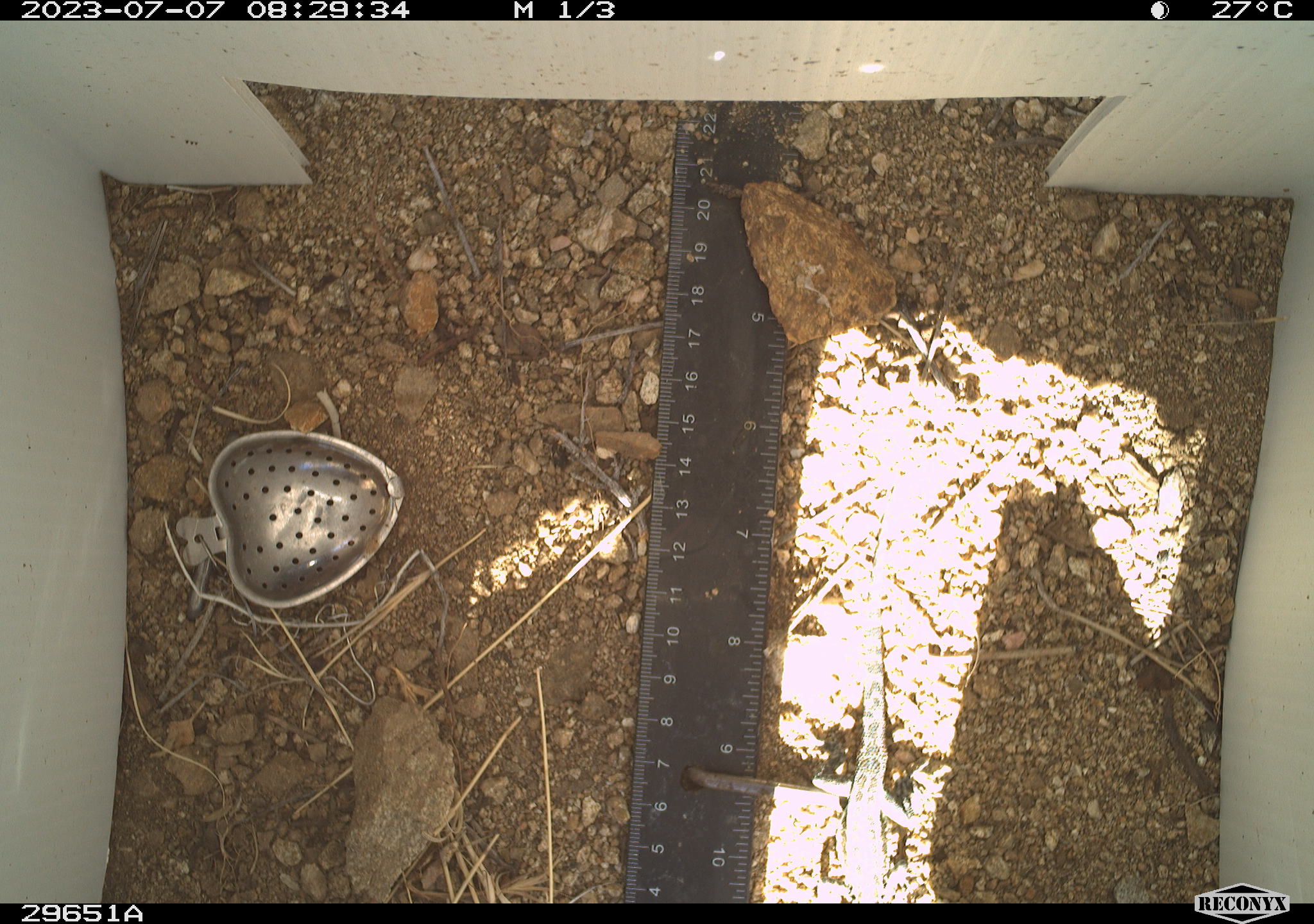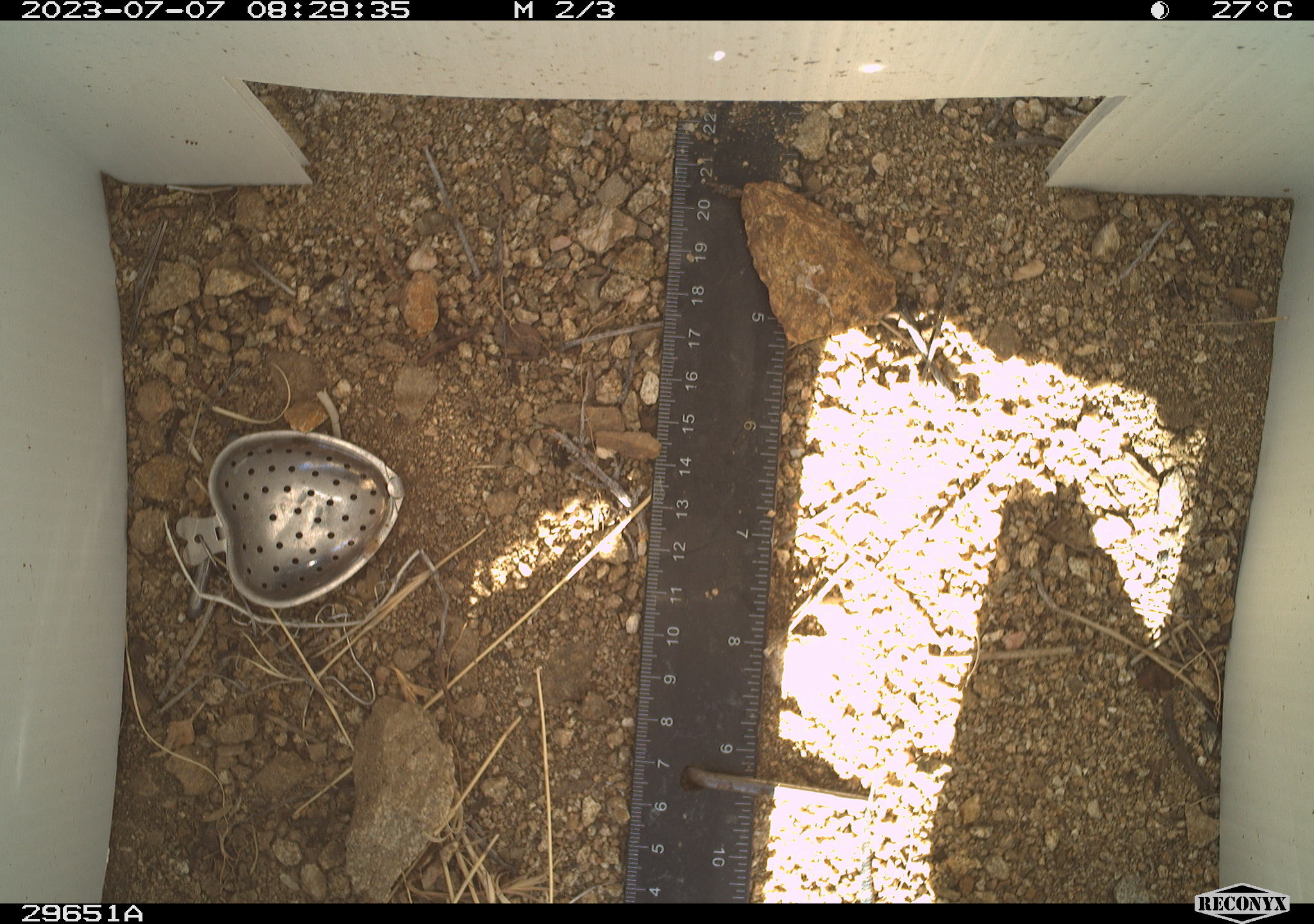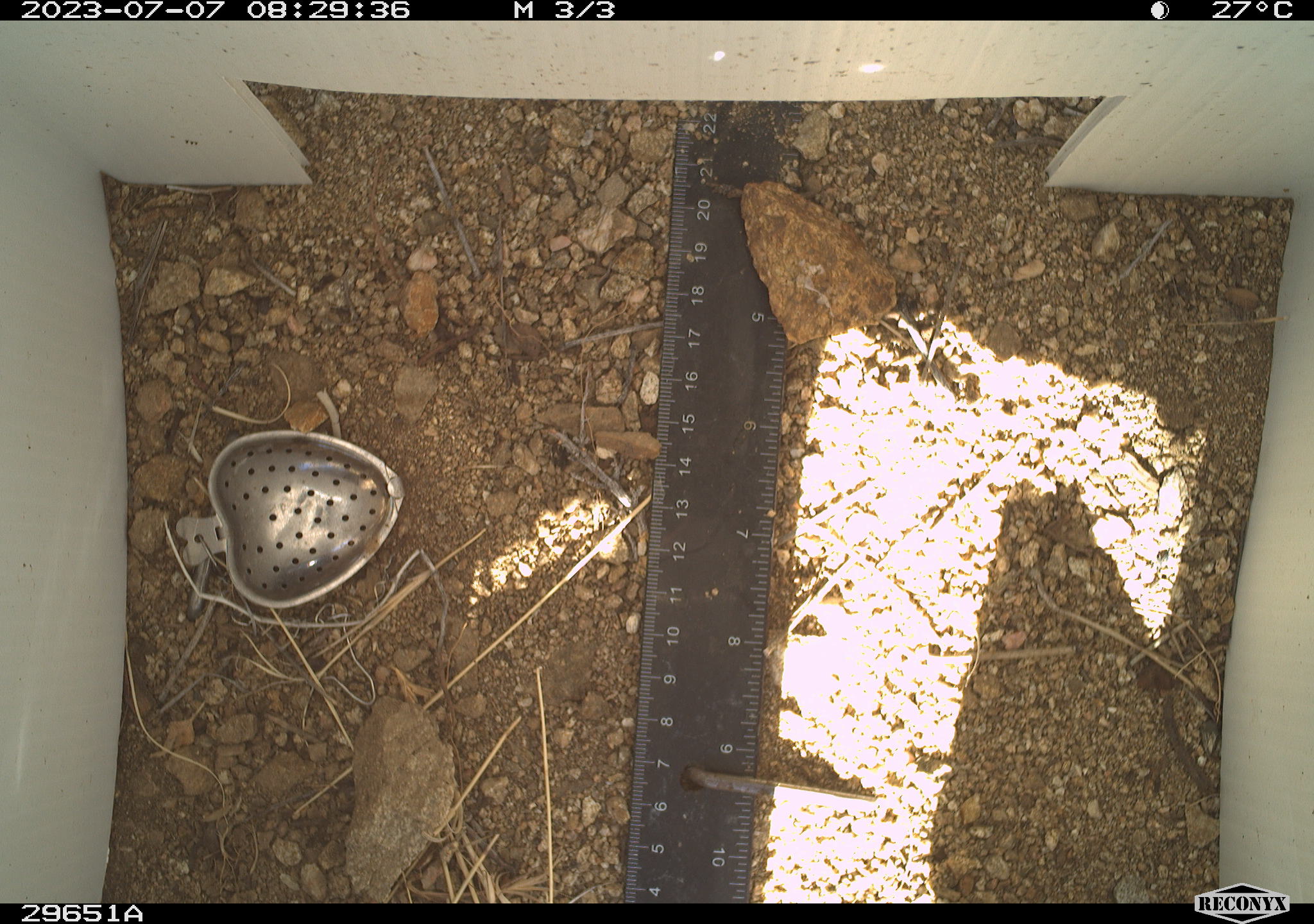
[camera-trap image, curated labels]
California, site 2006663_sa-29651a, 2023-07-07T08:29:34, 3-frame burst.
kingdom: Animalia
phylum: Chordata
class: Reptilia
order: Squamata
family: Phrynosomatidae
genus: Sceloporus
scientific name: Sceloporus graciosus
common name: common sagebrush lizard